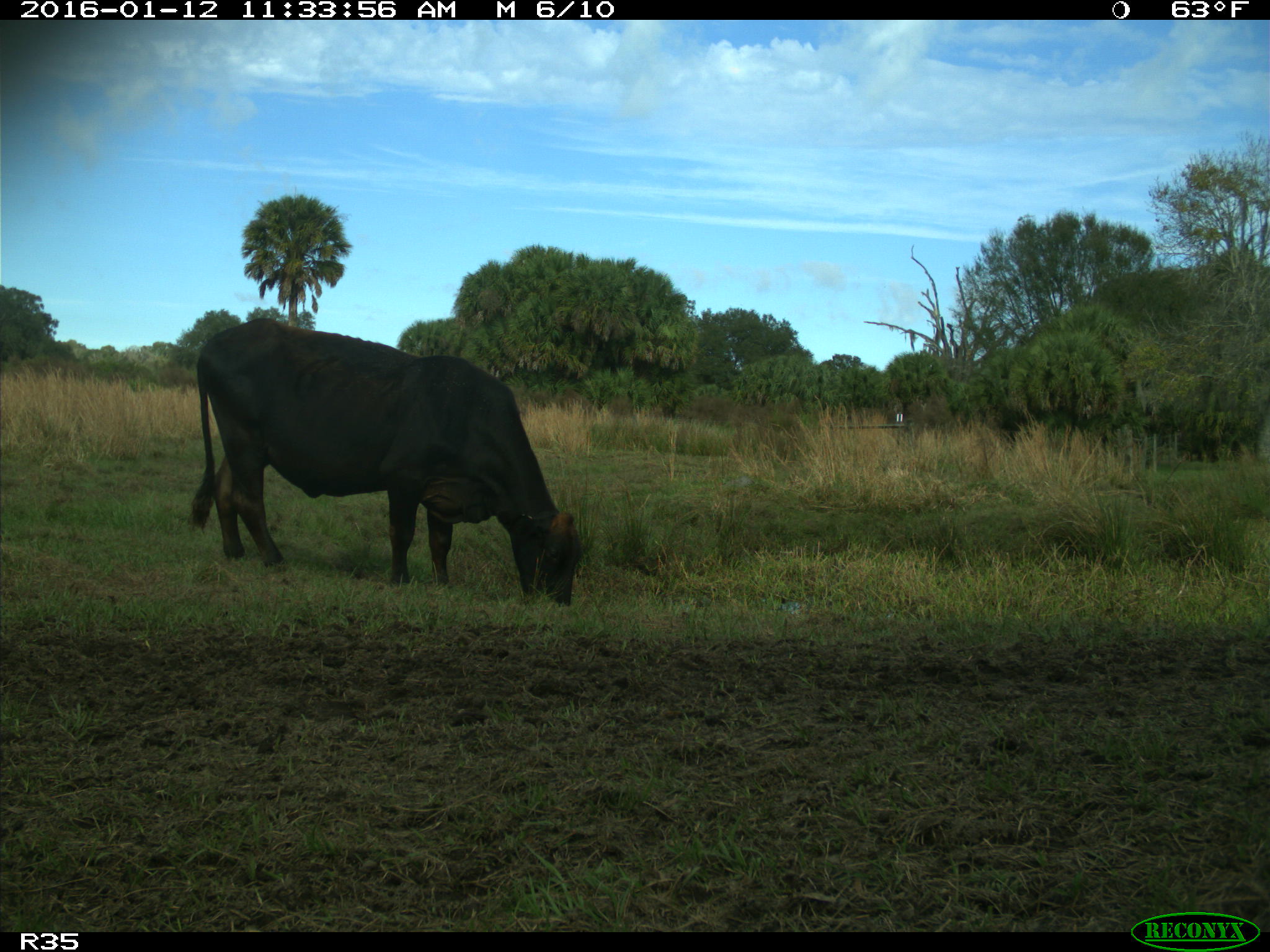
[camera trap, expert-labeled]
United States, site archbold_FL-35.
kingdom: Animalia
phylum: Chordata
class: Mammalia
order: Artiodactyla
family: Bovidae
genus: Bos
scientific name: Bos taurus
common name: domestic cow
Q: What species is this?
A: Bos taurus (domestic cow).